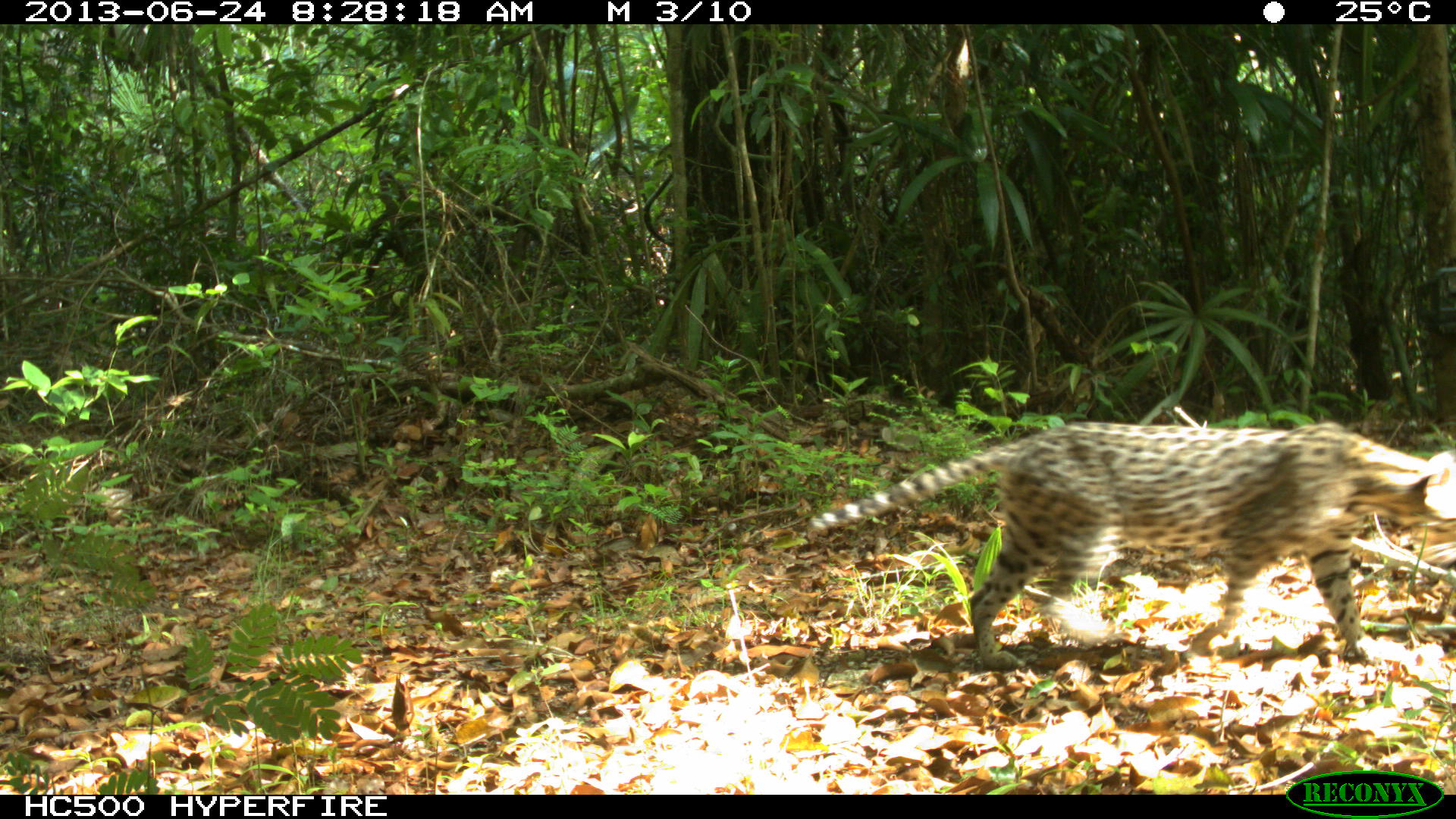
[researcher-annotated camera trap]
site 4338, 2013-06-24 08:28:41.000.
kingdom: Animalia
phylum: Chordata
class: Mammalia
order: Carnivora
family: Felidae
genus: Leopardus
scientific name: Leopardus pardalis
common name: ocelot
Leopardus pardalis (ocelot), count 1, sex female.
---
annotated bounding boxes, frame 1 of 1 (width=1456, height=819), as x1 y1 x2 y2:
leopardus pardalis: 789 414 1456 679